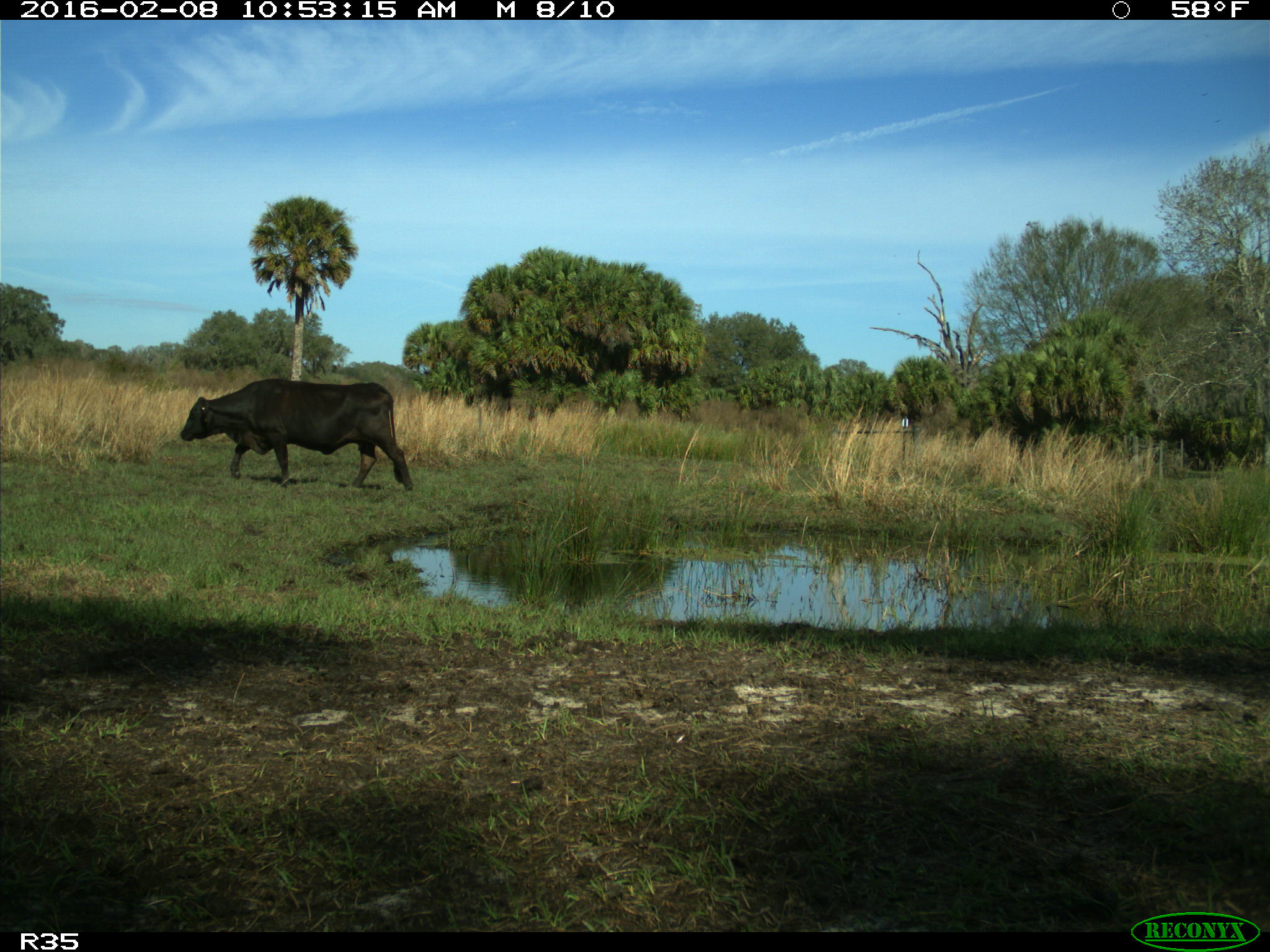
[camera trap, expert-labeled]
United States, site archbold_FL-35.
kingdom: Animalia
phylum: Chordata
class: Mammalia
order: Artiodactyla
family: Bovidae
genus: Bos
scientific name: Bos taurus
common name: domestic cow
Bos taurus (domestic cow).